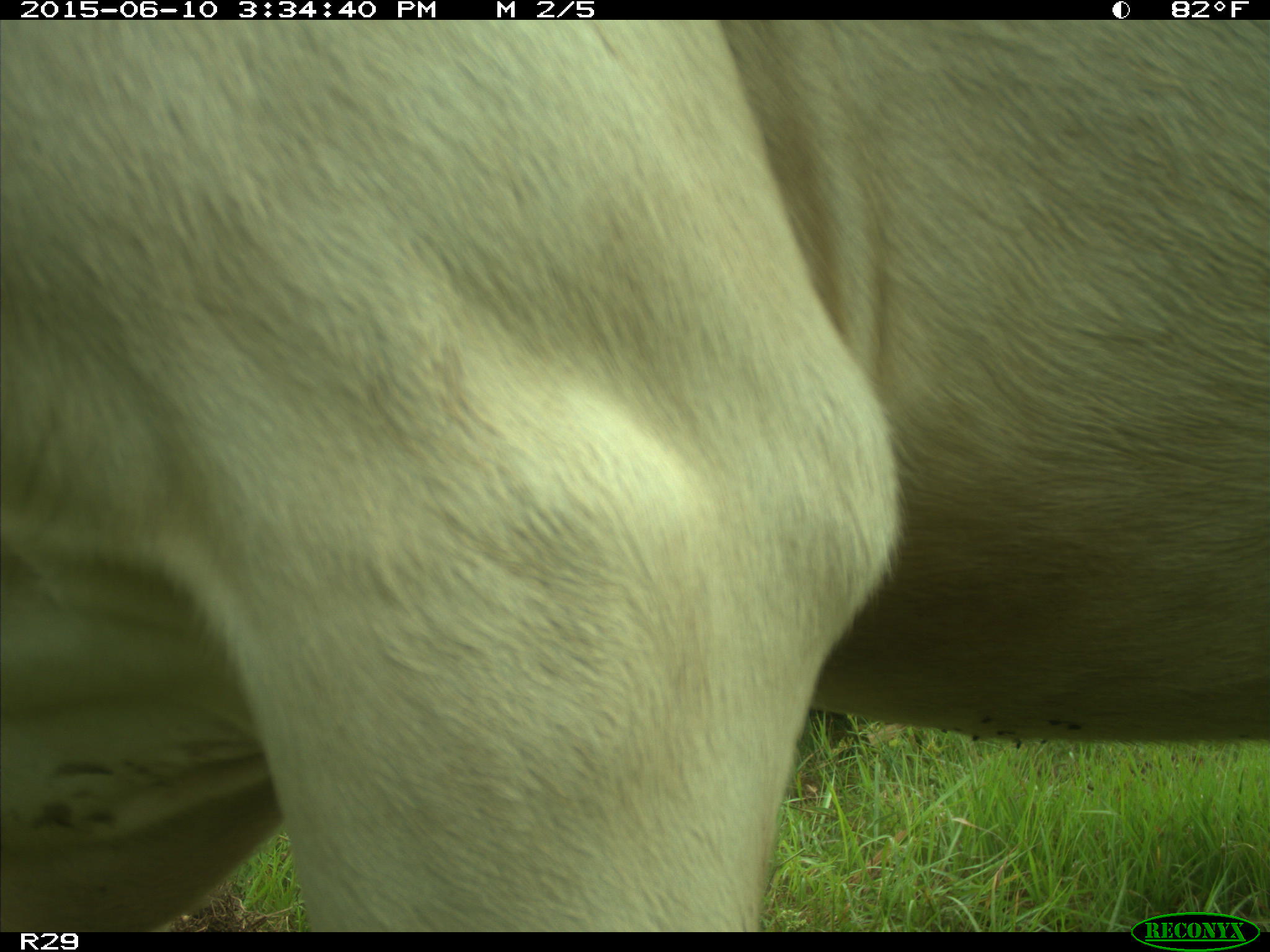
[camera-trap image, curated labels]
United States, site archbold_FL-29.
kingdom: Animalia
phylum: Chordata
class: Mammalia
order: Artiodactyla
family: Bovidae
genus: Bos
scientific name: Bos taurus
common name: domestic cow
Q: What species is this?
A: Bos taurus (domestic cow).